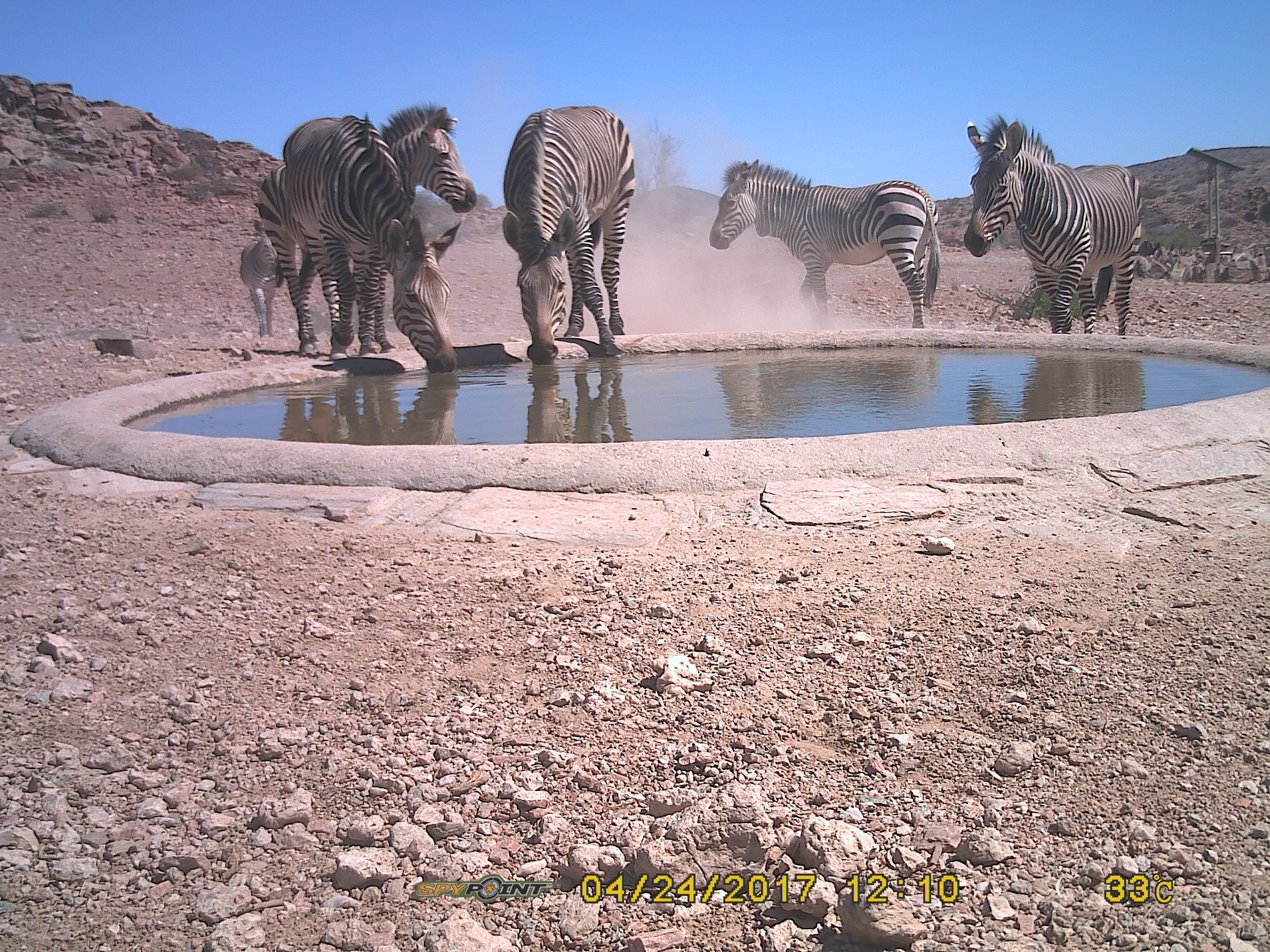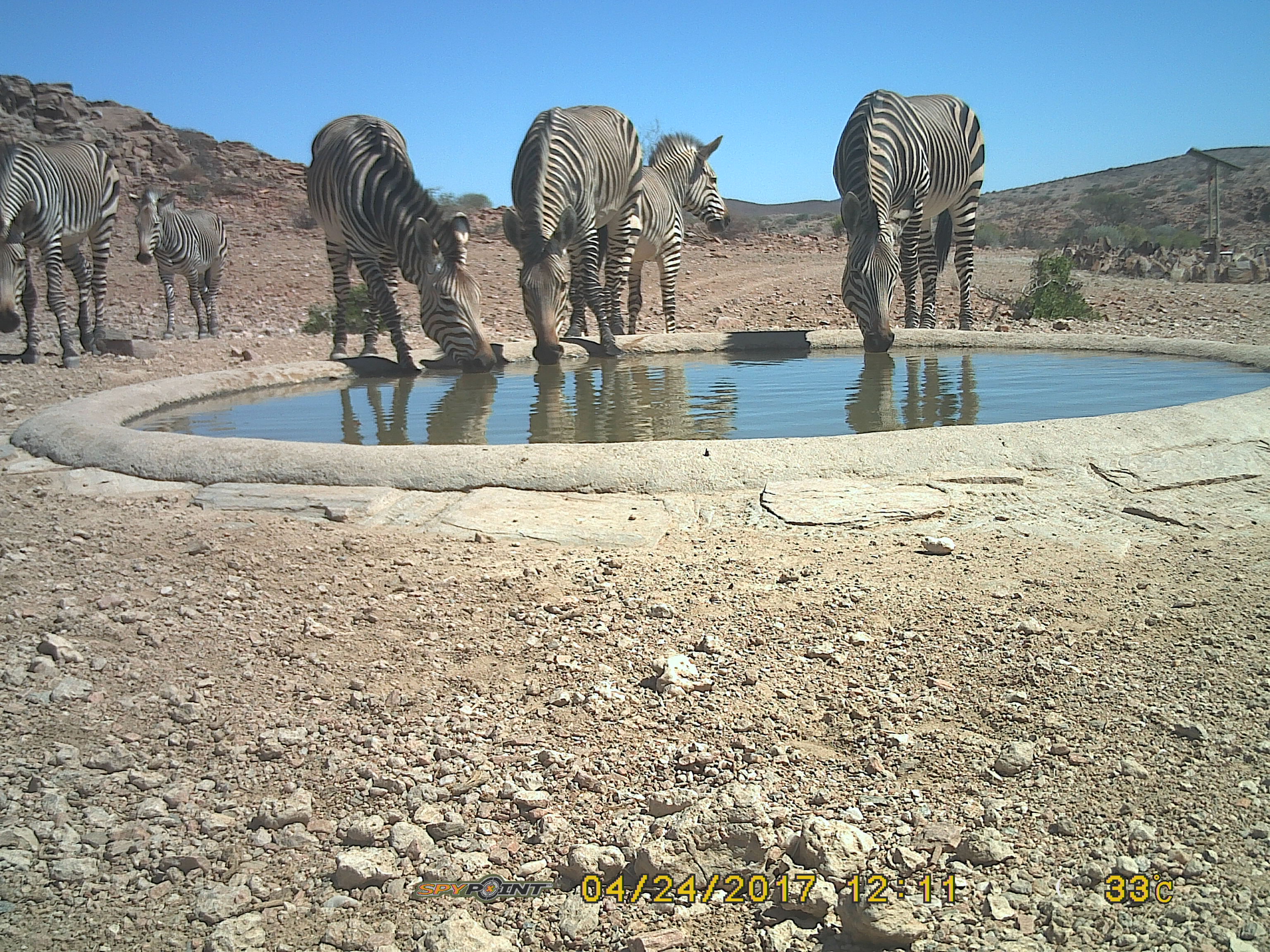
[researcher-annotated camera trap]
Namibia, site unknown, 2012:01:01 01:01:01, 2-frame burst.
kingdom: Animalia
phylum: Chordata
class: Mammalia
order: Perissodactyla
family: Equidae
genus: Equus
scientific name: Equus zebra hartmannae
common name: hartmann's mountain zebra